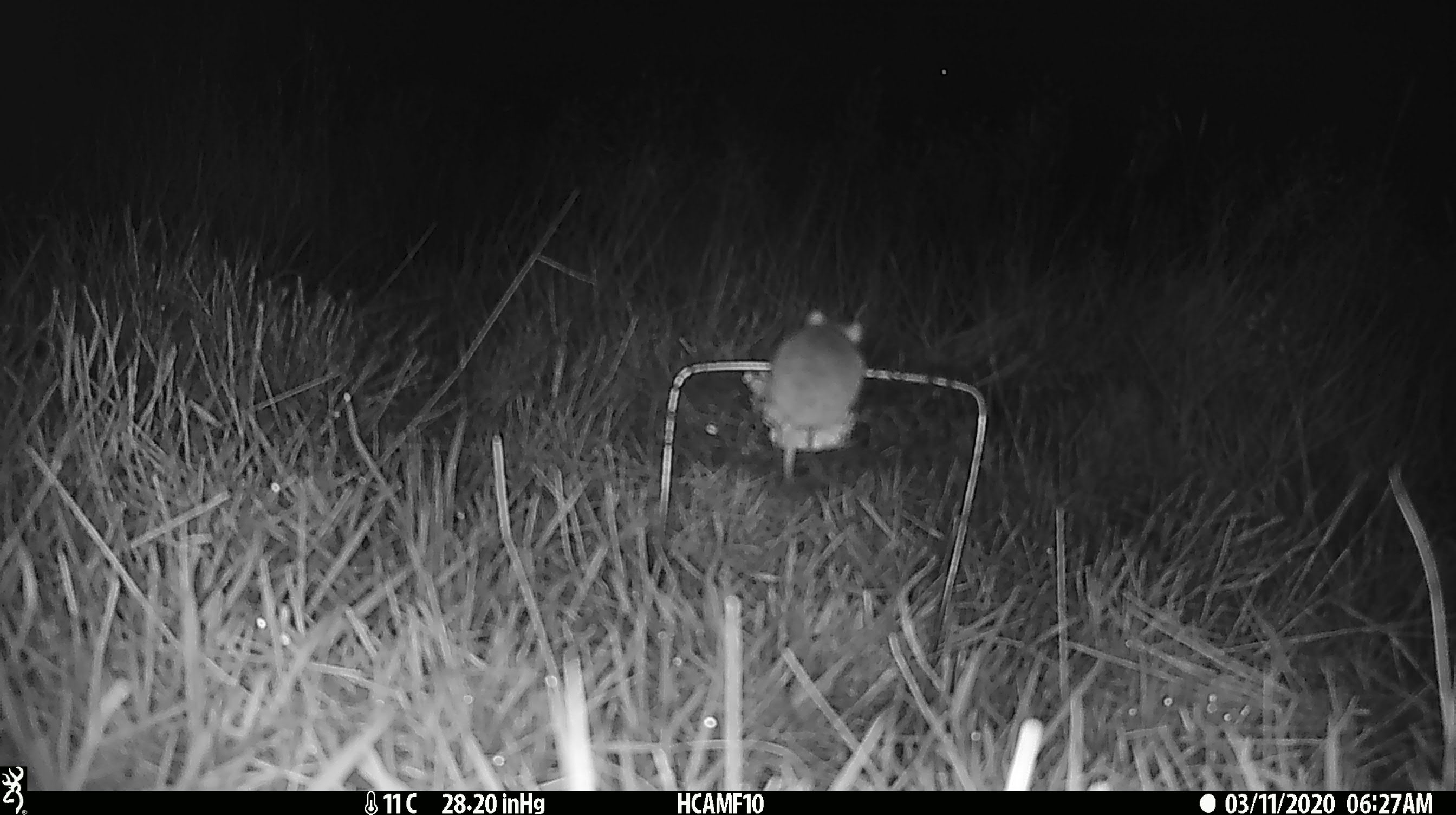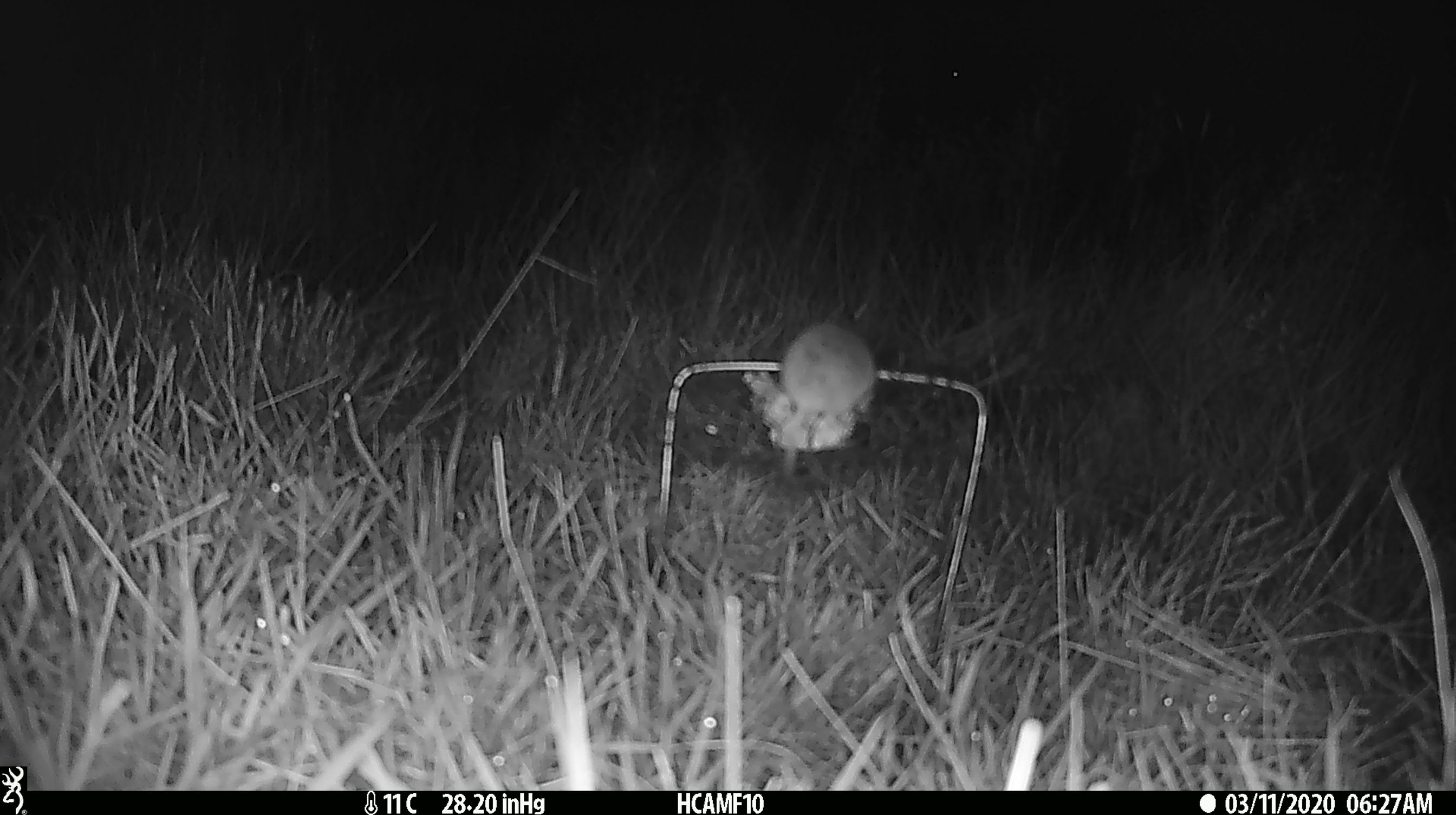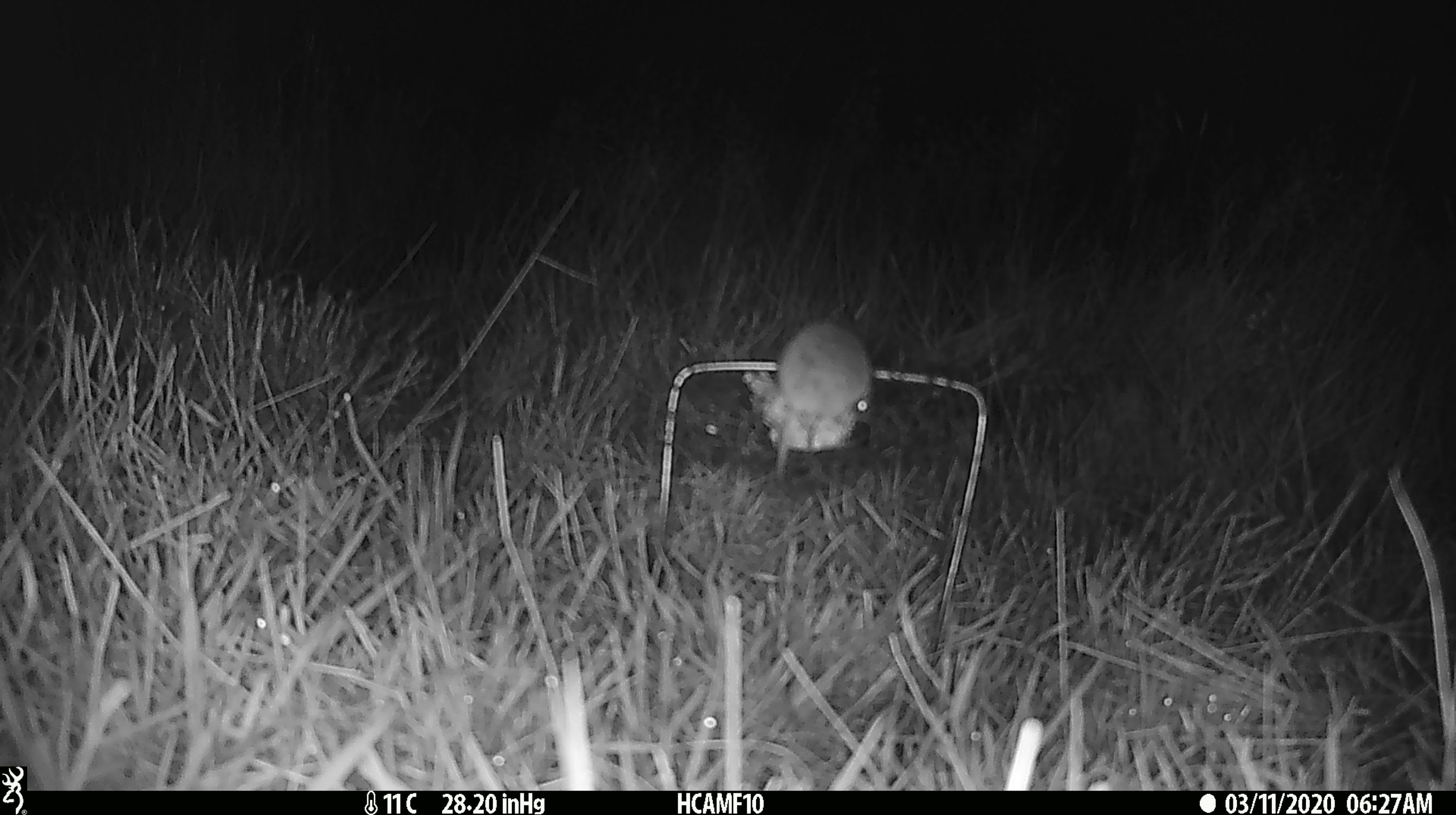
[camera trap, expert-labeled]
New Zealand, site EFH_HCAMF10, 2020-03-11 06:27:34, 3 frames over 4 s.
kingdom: Animalia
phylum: Chordata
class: Mammalia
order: Rodentia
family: Muridae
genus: Mus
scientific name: Mus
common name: mouse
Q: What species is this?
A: Mouse (Mus).